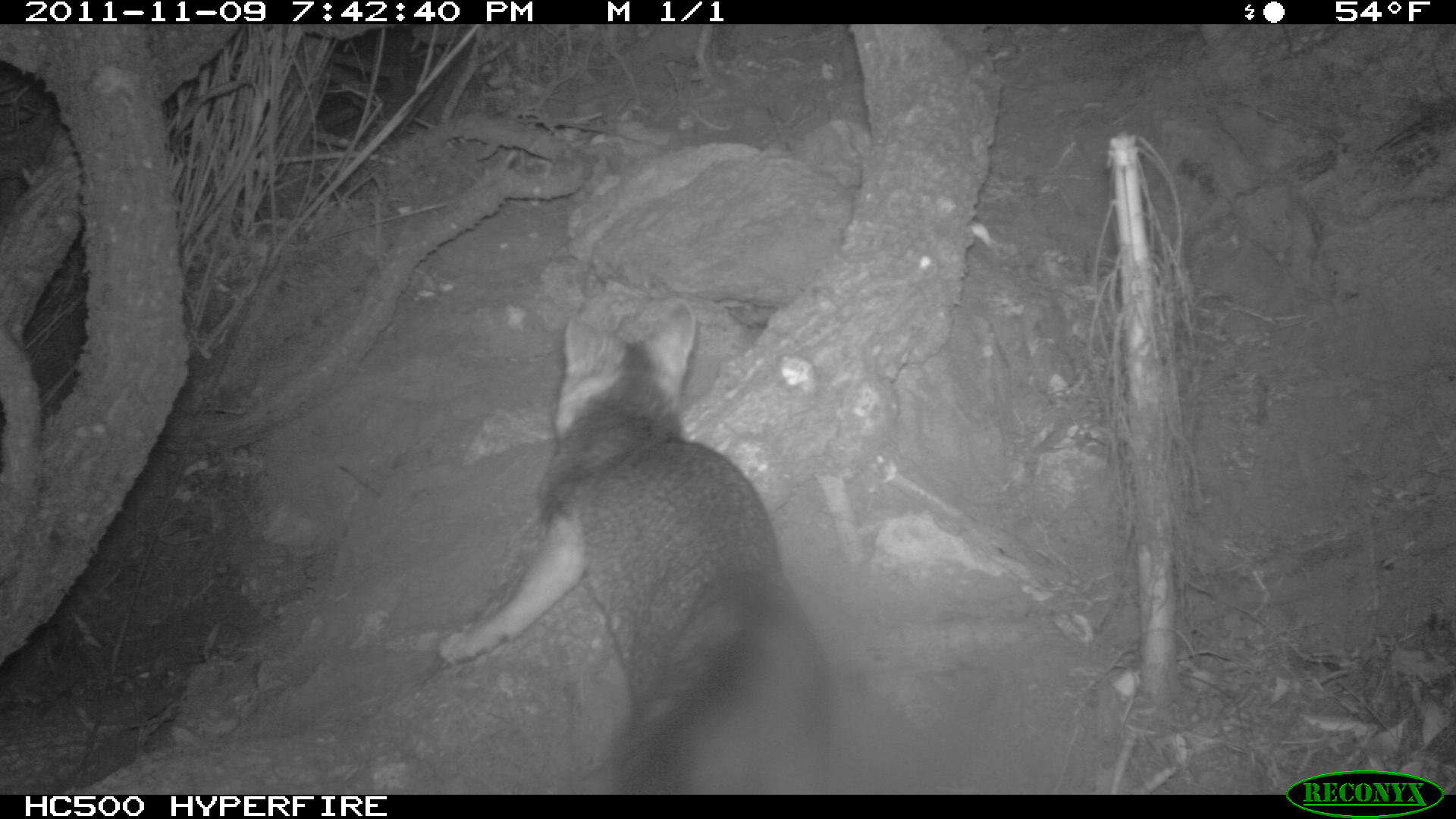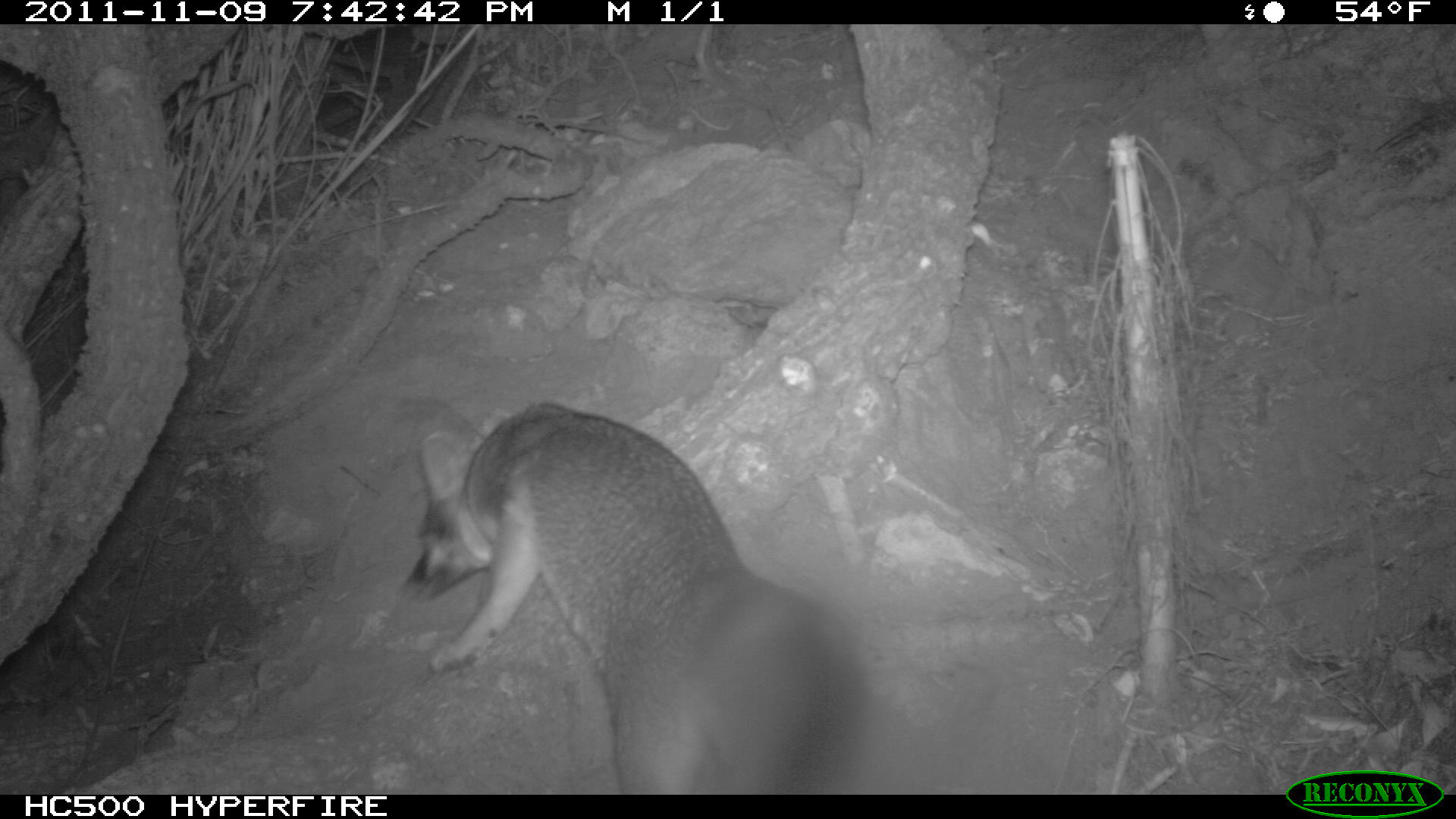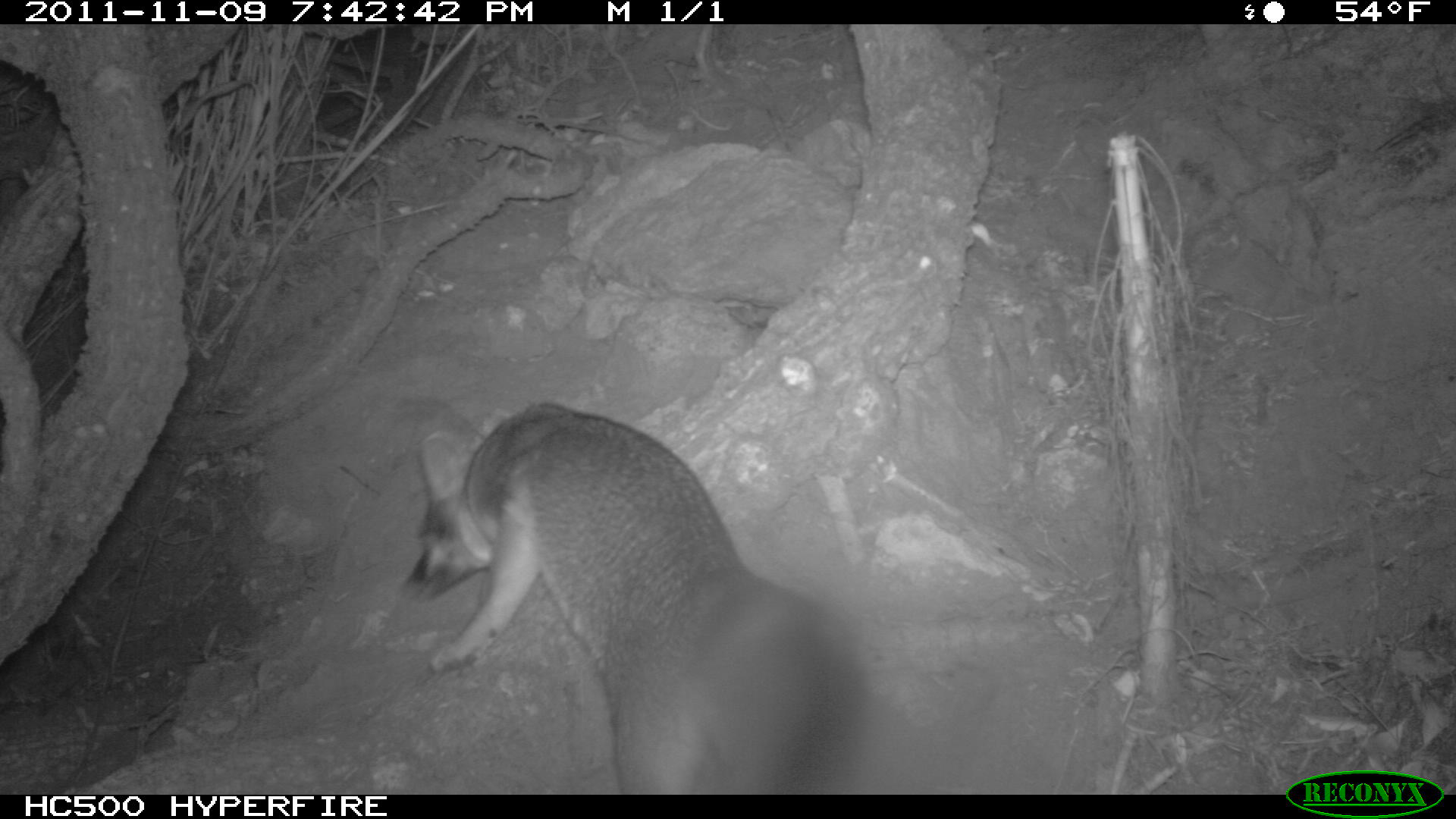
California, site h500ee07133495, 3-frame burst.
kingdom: Animalia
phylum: Chordata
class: Mammalia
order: Carnivora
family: Canidae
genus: Urocyon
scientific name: Urocyon littoralis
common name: island fox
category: fox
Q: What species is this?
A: Fox (island fox) (Urocyon littoralis).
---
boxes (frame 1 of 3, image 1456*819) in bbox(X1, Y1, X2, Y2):
fox: bbox(432, 300, 832, 792)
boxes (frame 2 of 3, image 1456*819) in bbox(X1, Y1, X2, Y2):
fox: bbox(406, 403, 861, 794)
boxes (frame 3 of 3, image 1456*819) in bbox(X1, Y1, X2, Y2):
fox: bbox(403, 402, 859, 794)